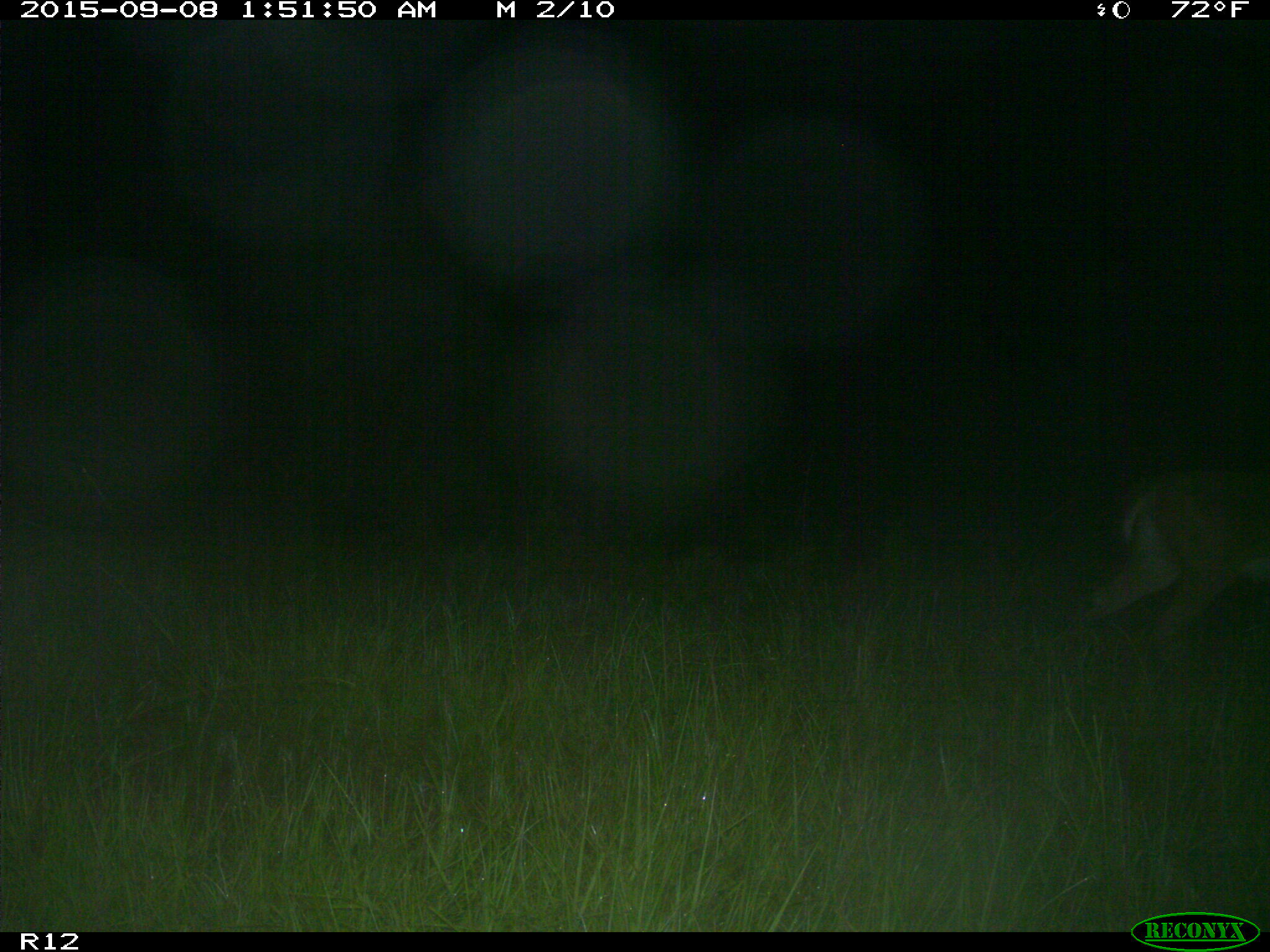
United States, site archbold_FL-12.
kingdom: Animalia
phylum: Chordata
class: Mammalia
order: Artiodactyla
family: Cervidae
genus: Odocoileus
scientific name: Odocoileus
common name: deer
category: unidentified deer